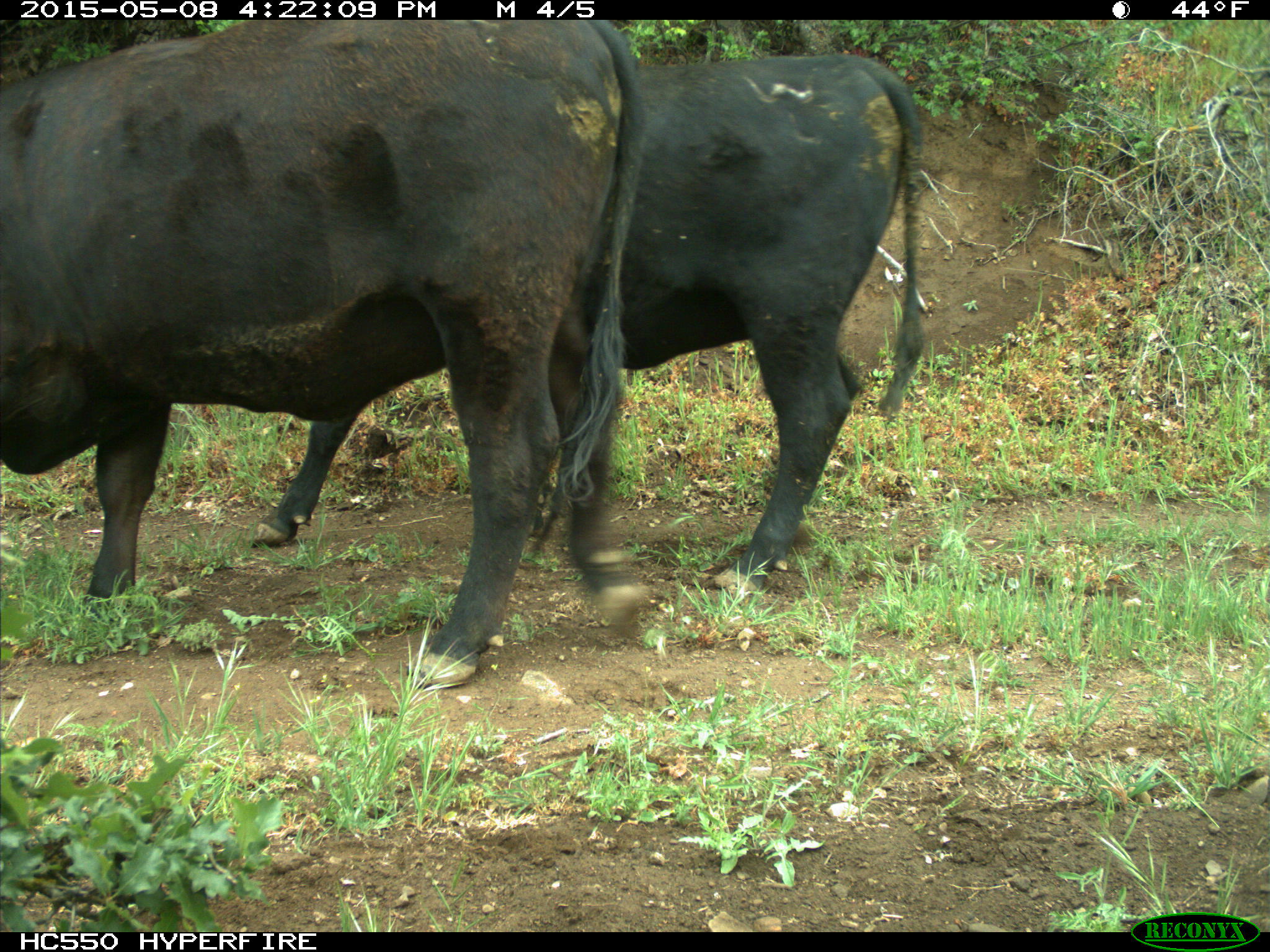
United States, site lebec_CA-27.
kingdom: Animalia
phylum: Chordata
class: Mammalia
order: Artiodactyla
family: Bovidae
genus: Bos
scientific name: Bos taurus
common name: domestic cow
Bos taurus (domestic cow).